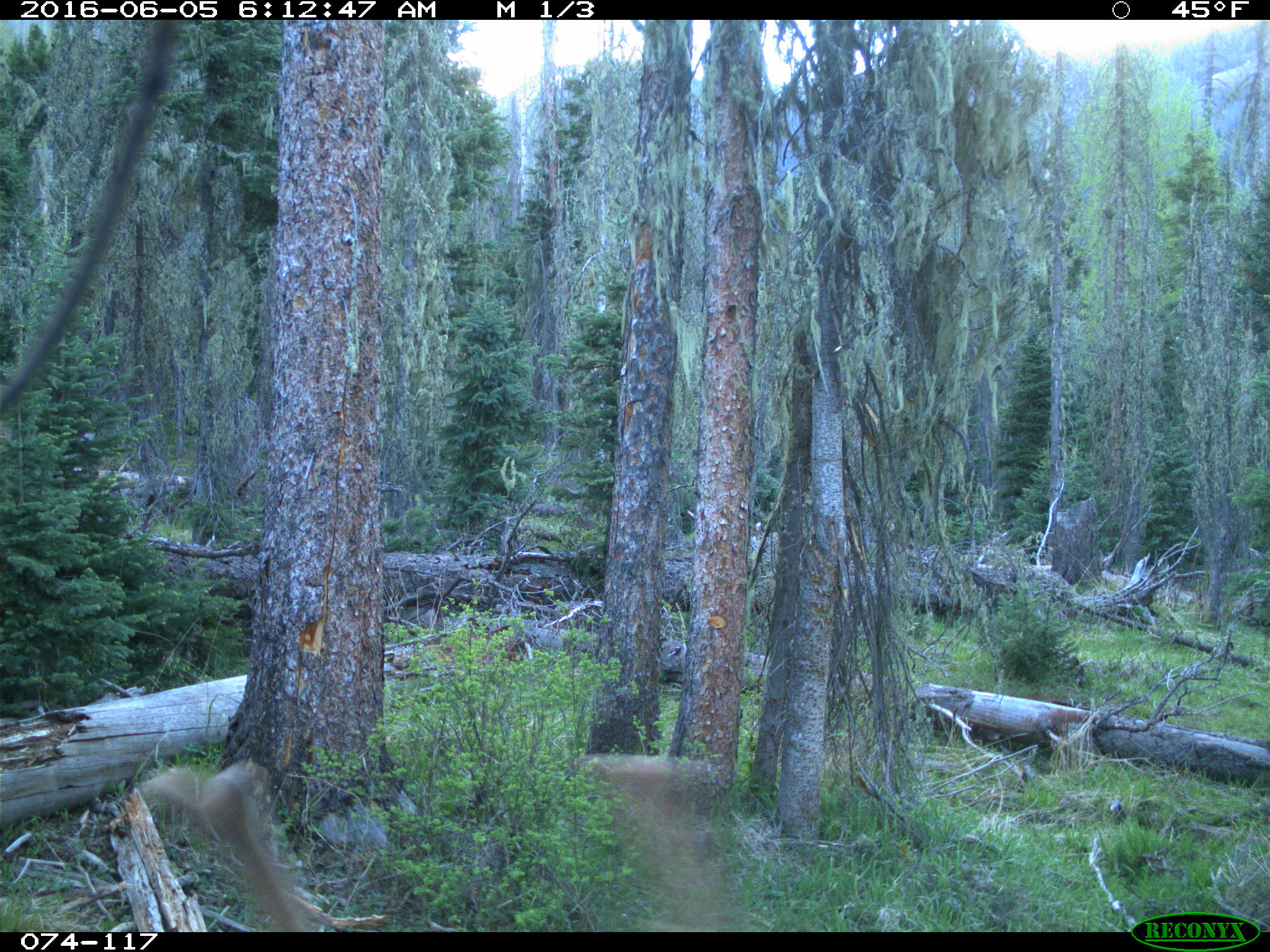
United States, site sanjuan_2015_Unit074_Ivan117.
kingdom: Animalia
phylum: Chordata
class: Mammalia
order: Artiodactyla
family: Cervidae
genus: Cervus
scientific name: Cervus elaphus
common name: red deer